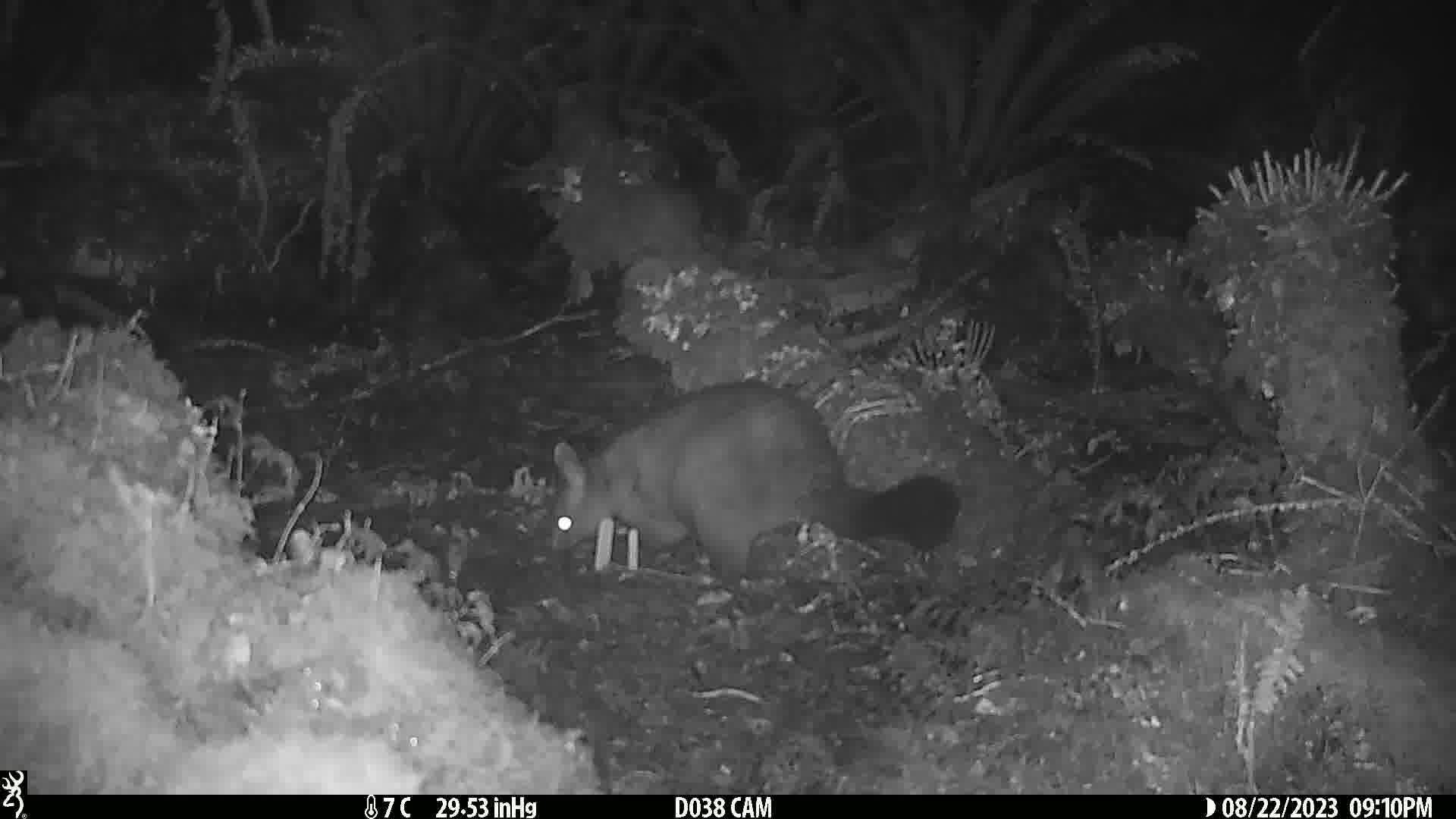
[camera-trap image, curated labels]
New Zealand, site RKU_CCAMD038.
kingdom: Animalia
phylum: Chordata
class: Mammalia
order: Diprotodontia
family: Phalangeridae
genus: Trichosurus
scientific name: Trichosurus vulpecula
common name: common brushtail possum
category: possum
Possum (common brushtail possum) (Trichosurus vulpecula).